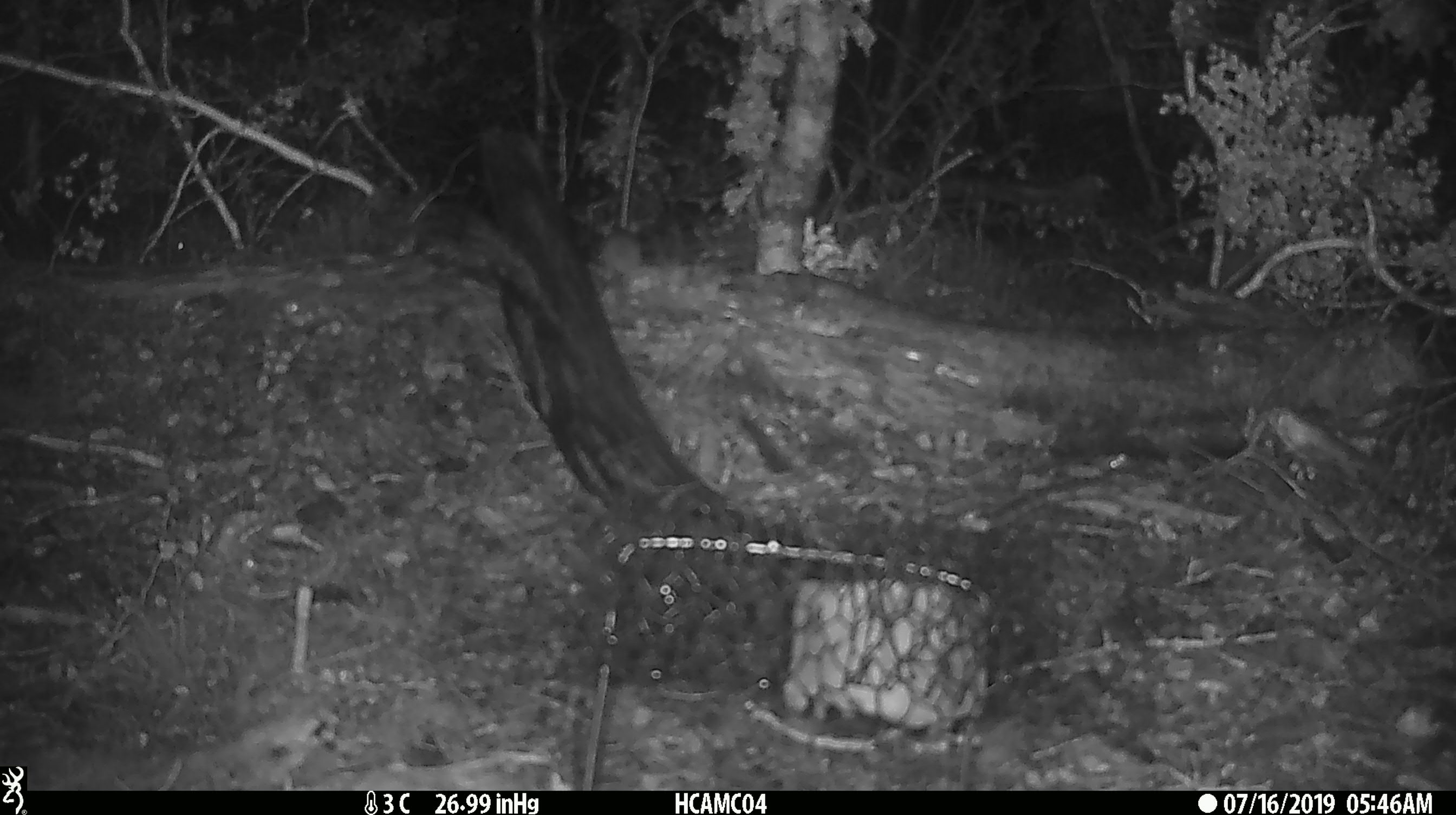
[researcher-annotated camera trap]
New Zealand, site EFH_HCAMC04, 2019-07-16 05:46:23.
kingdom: Animalia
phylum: Chordata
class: Mammalia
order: Rodentia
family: Muridae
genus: Mus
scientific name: Mus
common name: mouse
Mouse (Mus).